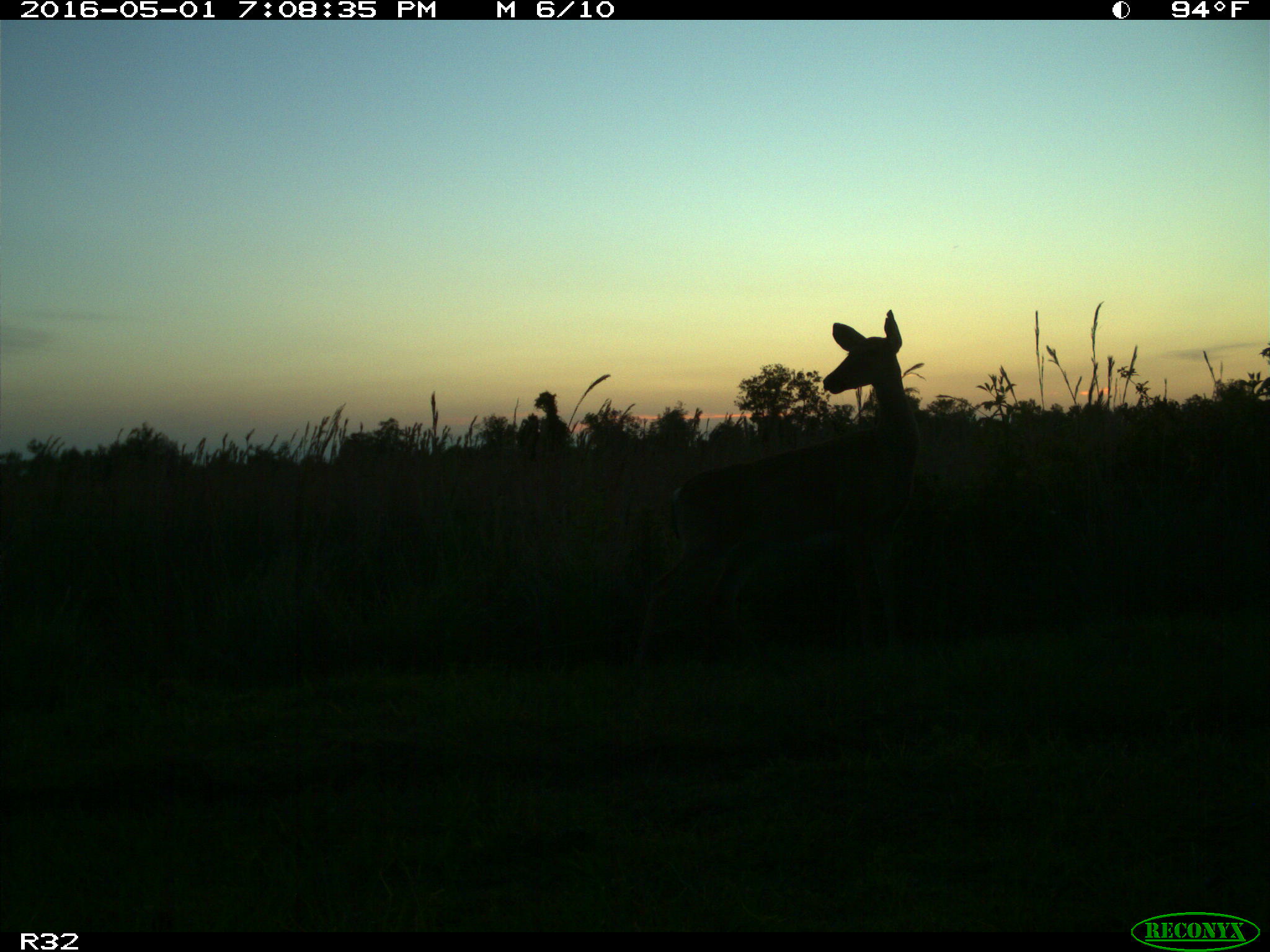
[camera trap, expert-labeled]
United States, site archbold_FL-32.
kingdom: Animalia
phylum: Chordata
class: Mammalia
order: Artiodactyla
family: Cervidae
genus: Odocoileus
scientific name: Odocoileus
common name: deer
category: unidentified deer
Unidentified deer (deer) (Odocoileus).